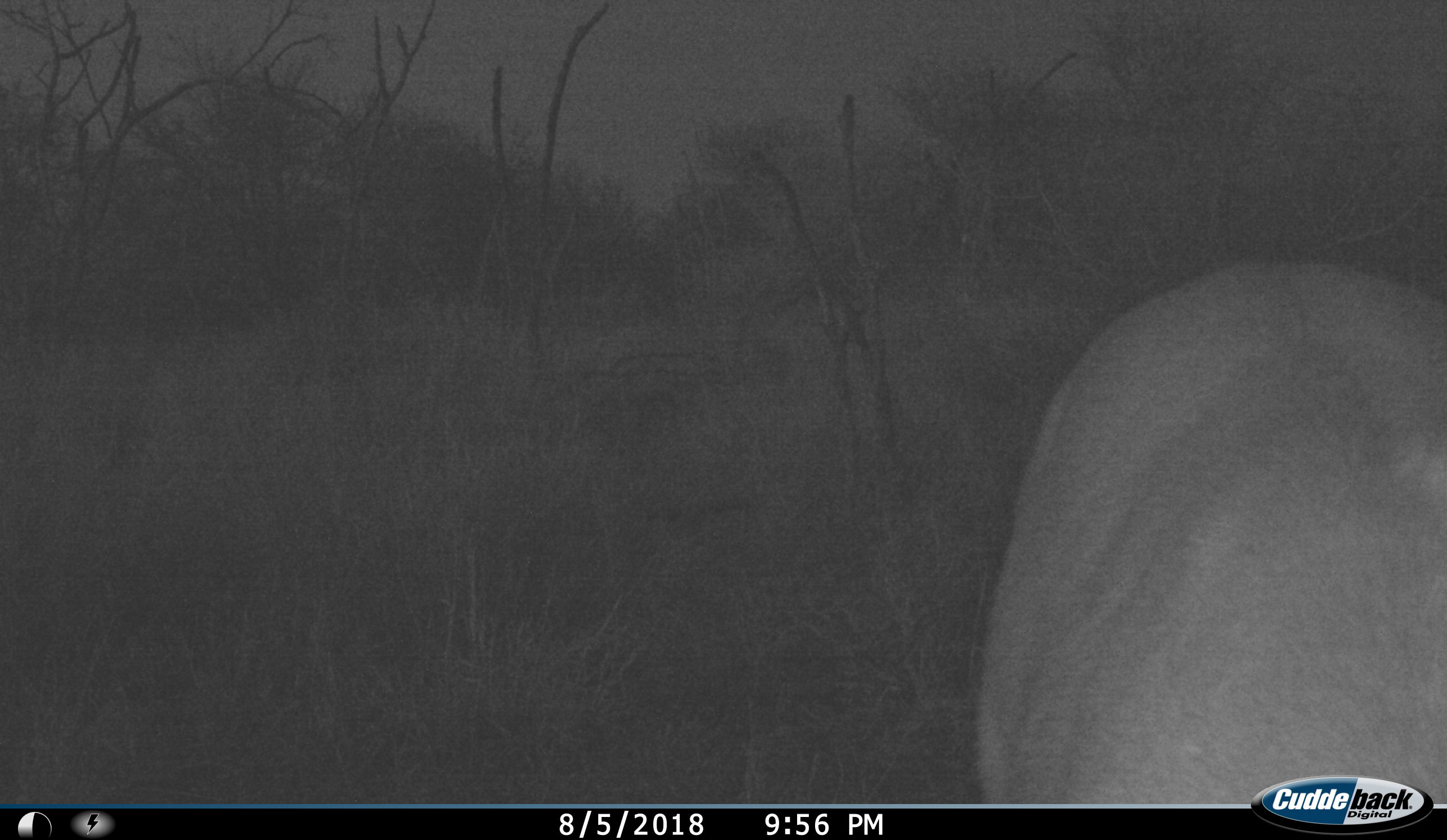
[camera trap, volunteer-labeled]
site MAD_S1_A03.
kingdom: Animalia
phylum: Chordata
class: Mammalia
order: Artiodactyla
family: Bovidae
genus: Aepyceros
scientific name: Aepyceros melampus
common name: impala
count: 1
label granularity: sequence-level